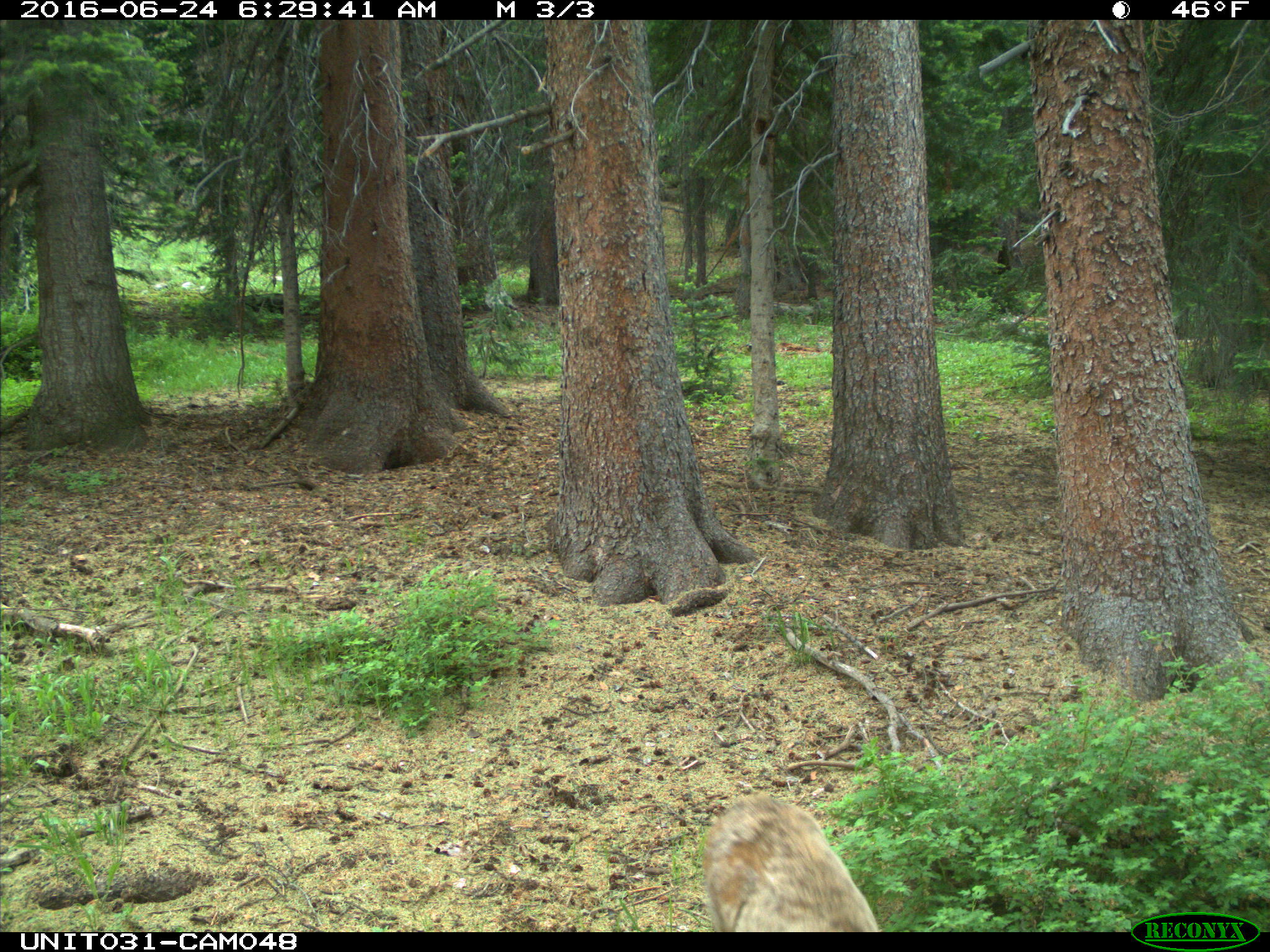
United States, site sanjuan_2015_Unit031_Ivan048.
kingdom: Animalia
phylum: Chordata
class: Mammalia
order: Artiodactyla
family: Cervidae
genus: Odocoileus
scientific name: Odocoileus hemionus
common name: mule deer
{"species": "Odocoileus hemionus (mule deer)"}